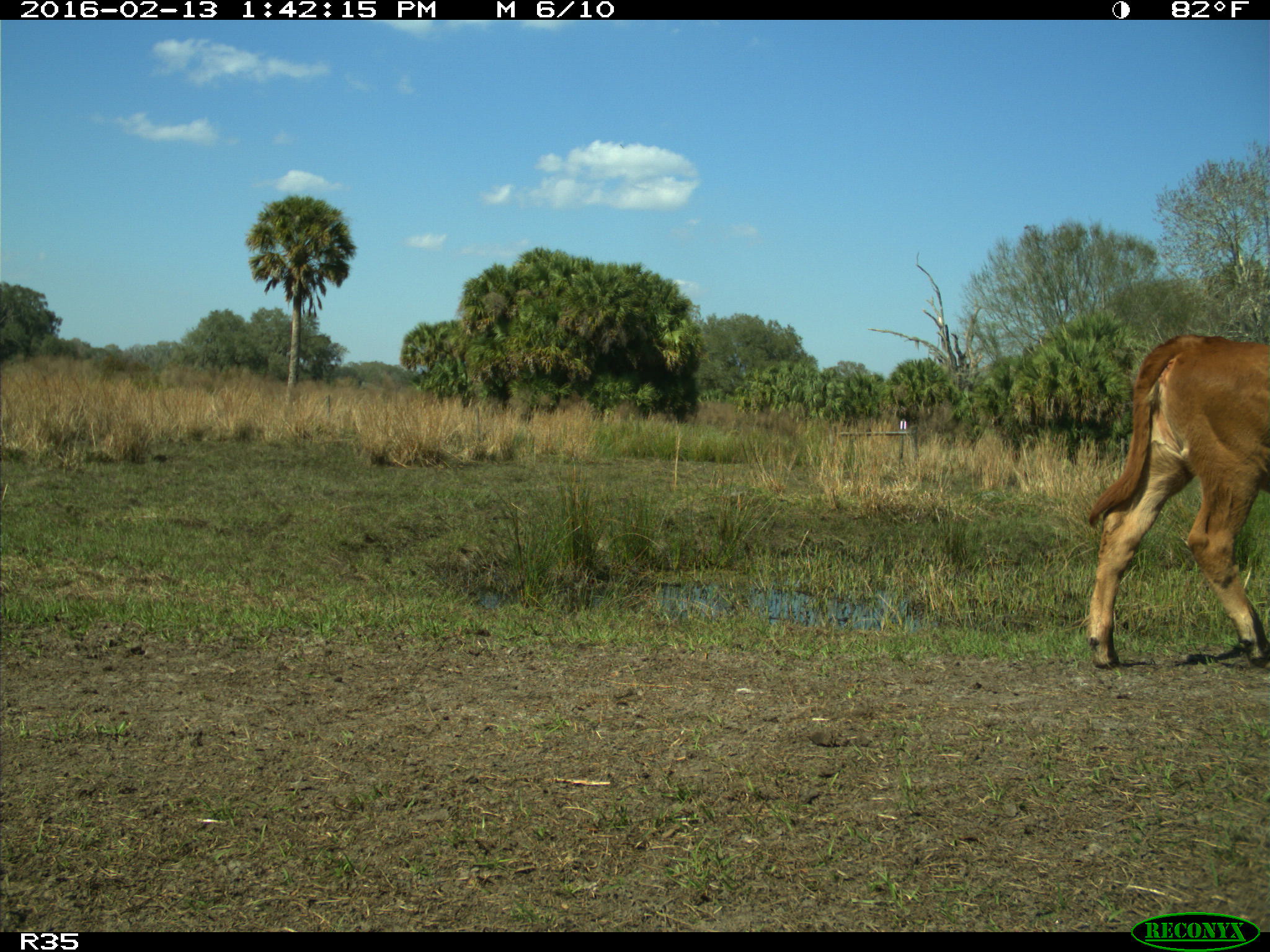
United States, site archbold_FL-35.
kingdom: Animalia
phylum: Chordata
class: Mammalia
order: Artiodactyla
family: Bovidae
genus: Bos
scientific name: Bos taurus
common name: domestic cow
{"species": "Bos taurus (domestic cow)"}